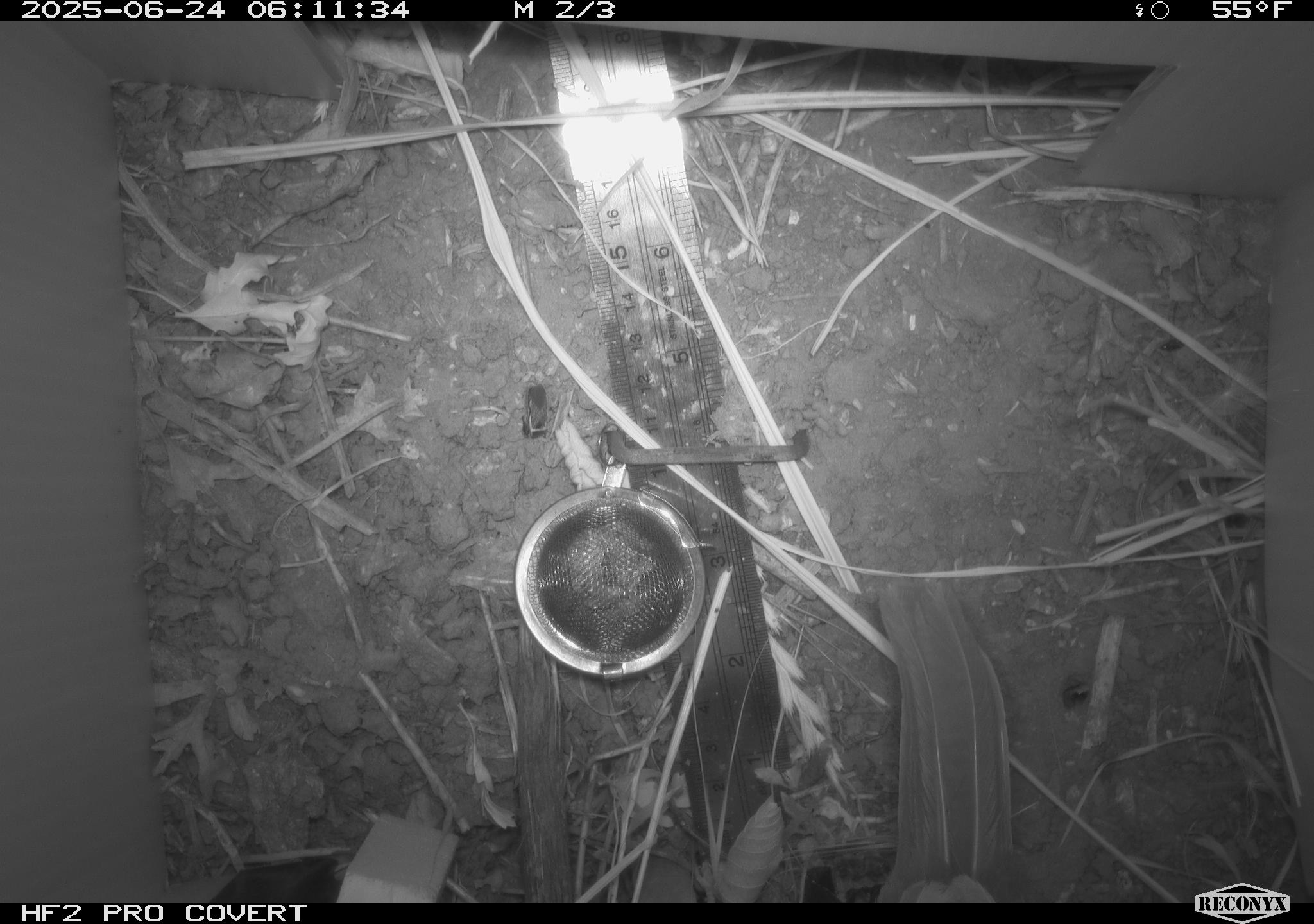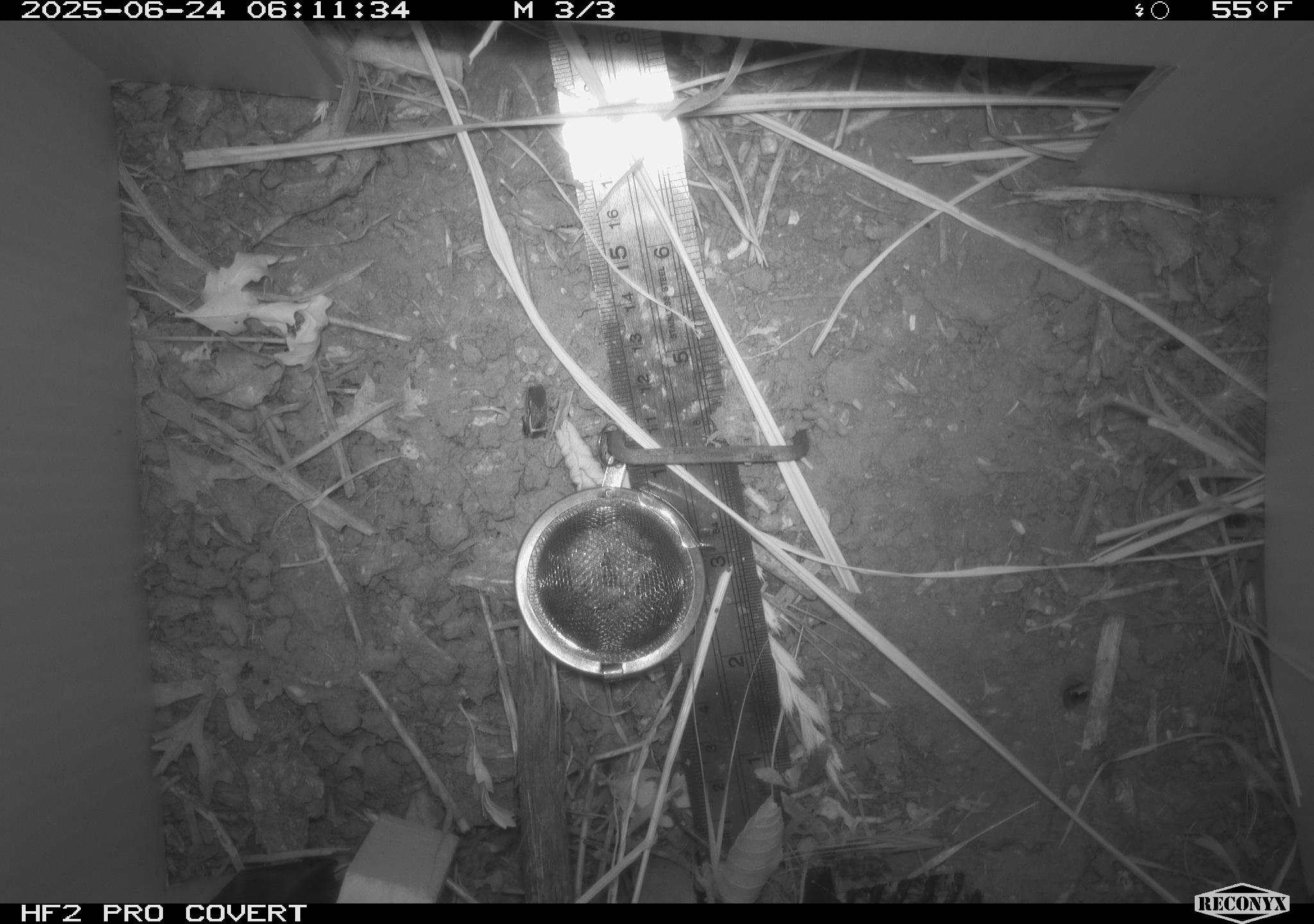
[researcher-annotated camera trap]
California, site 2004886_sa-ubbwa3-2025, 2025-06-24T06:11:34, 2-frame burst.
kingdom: Animalia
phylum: Chordata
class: Aves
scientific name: Aves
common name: bird